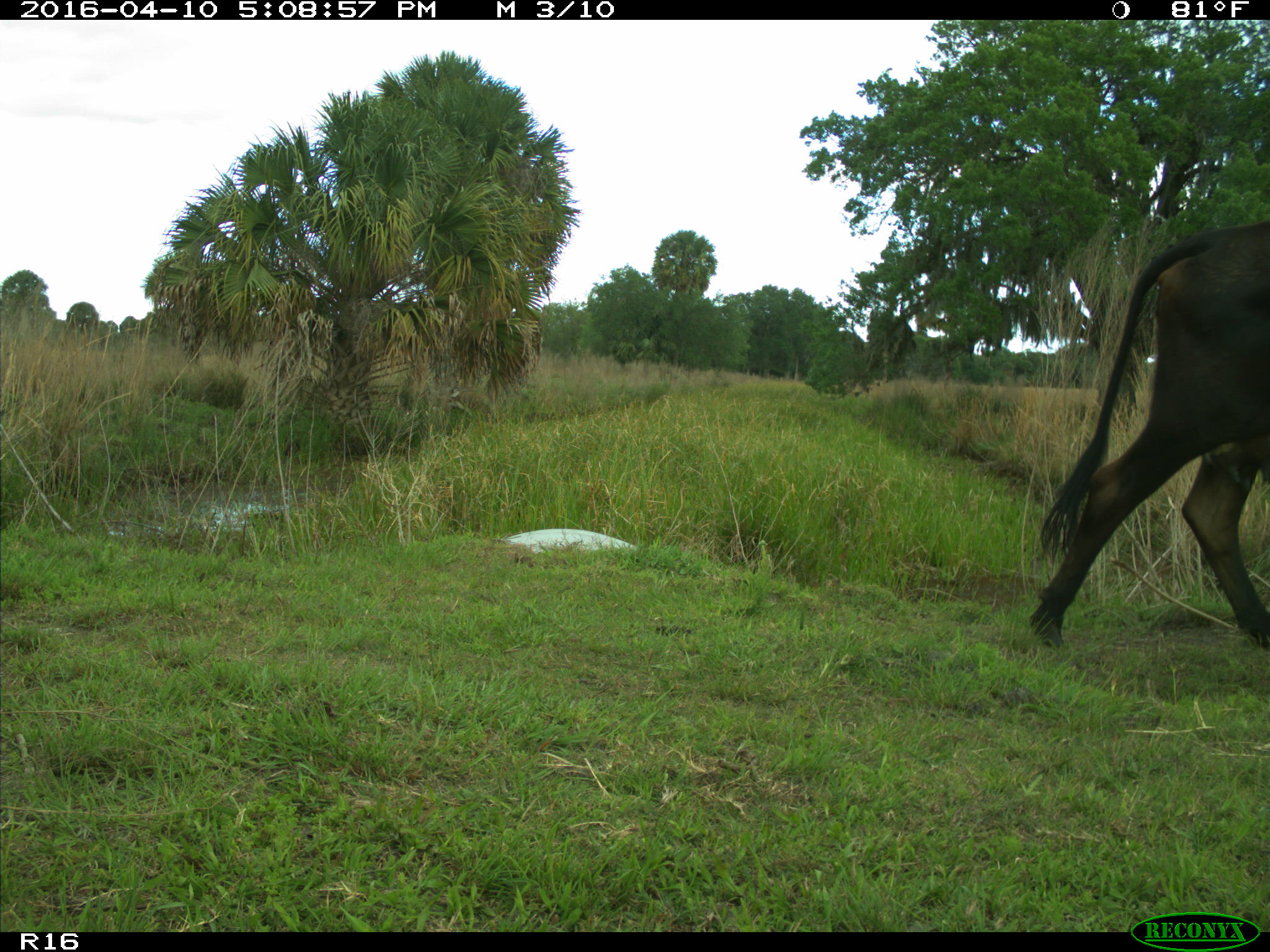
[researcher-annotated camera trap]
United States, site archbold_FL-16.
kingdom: Animalia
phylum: Chordata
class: Mammalia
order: Artiodactyla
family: Bovidae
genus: Bos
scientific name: Bos taurus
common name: domestic cow